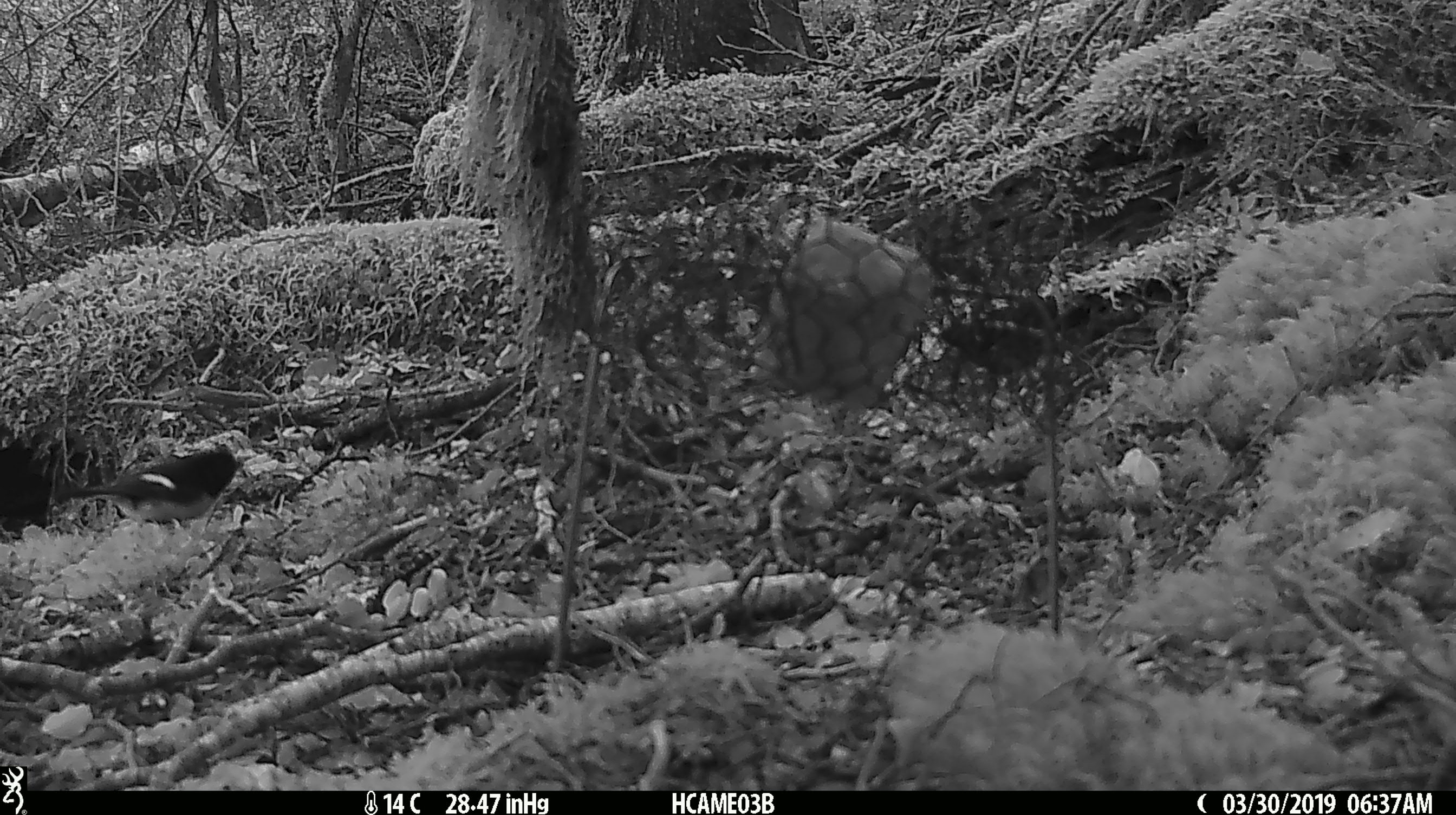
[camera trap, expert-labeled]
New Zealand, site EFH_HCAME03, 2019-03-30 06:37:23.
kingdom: Animalia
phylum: Chordata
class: Aves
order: Passeriformes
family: Petroicidae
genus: Petroica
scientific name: Petroica macrocephala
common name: tomtit